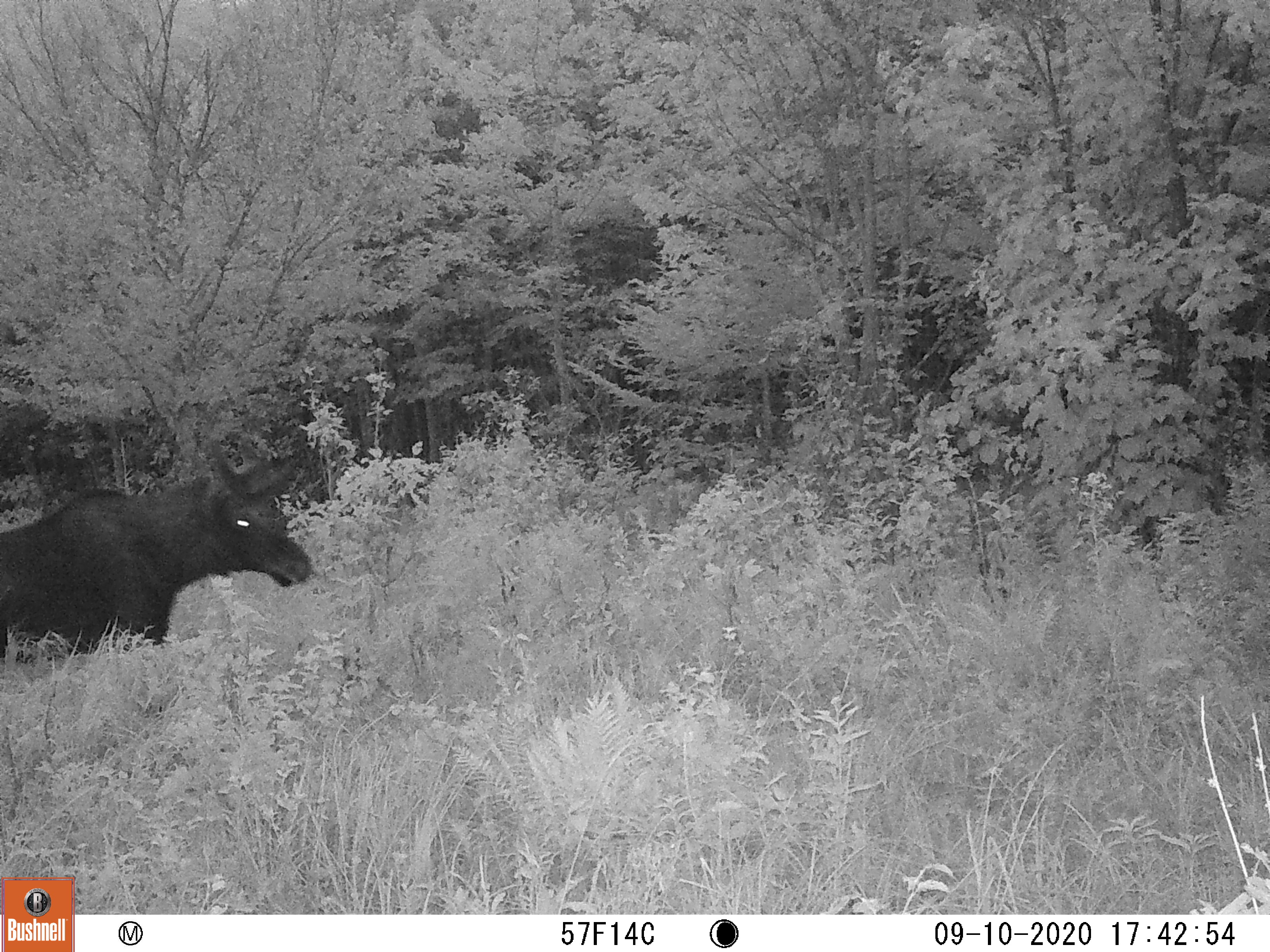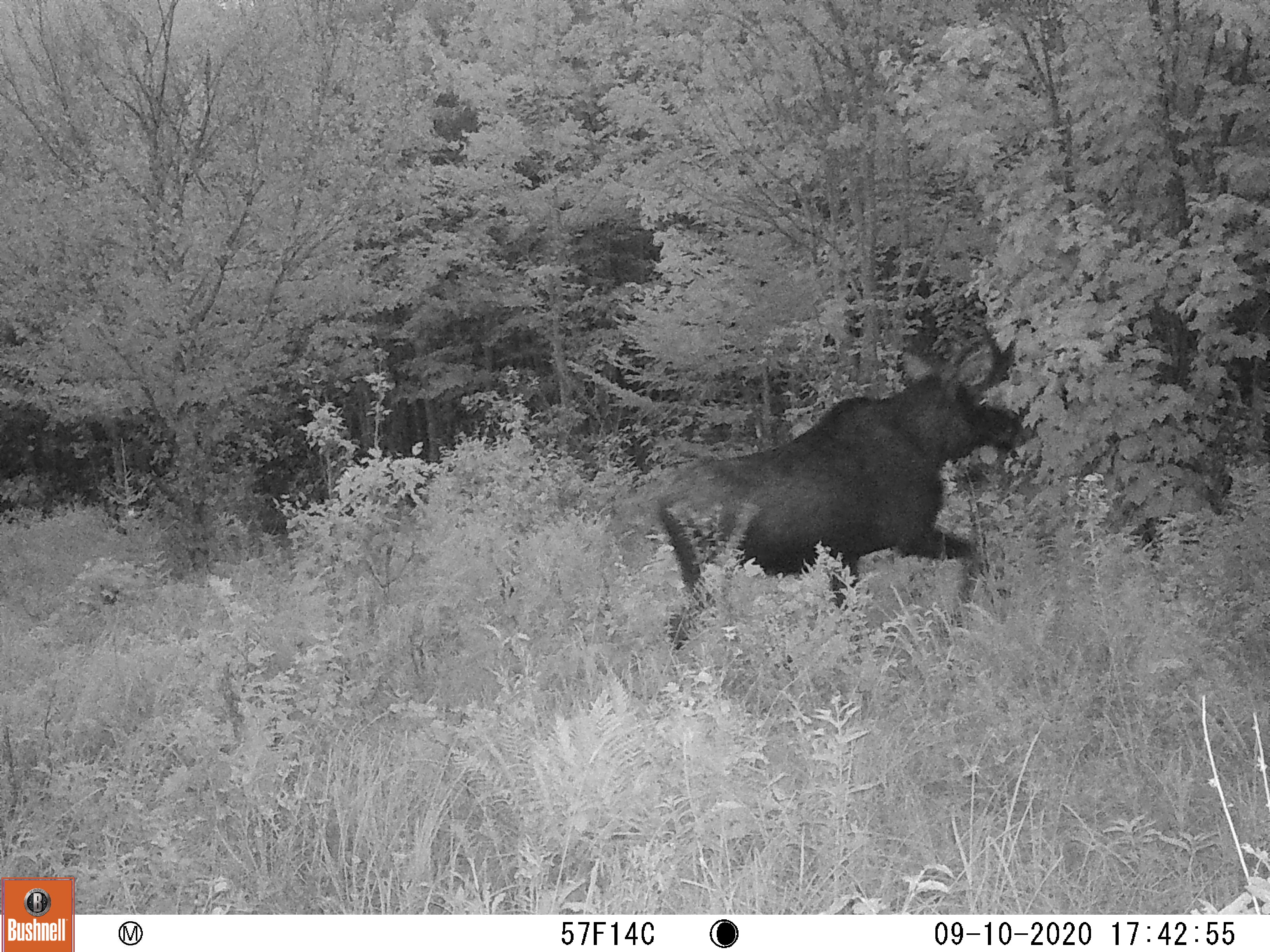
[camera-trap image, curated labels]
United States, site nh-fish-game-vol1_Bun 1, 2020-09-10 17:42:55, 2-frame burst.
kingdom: Animalia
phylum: Chordata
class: Mammalia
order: Artiodactyla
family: Cervidae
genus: Alces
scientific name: Alces alces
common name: moose